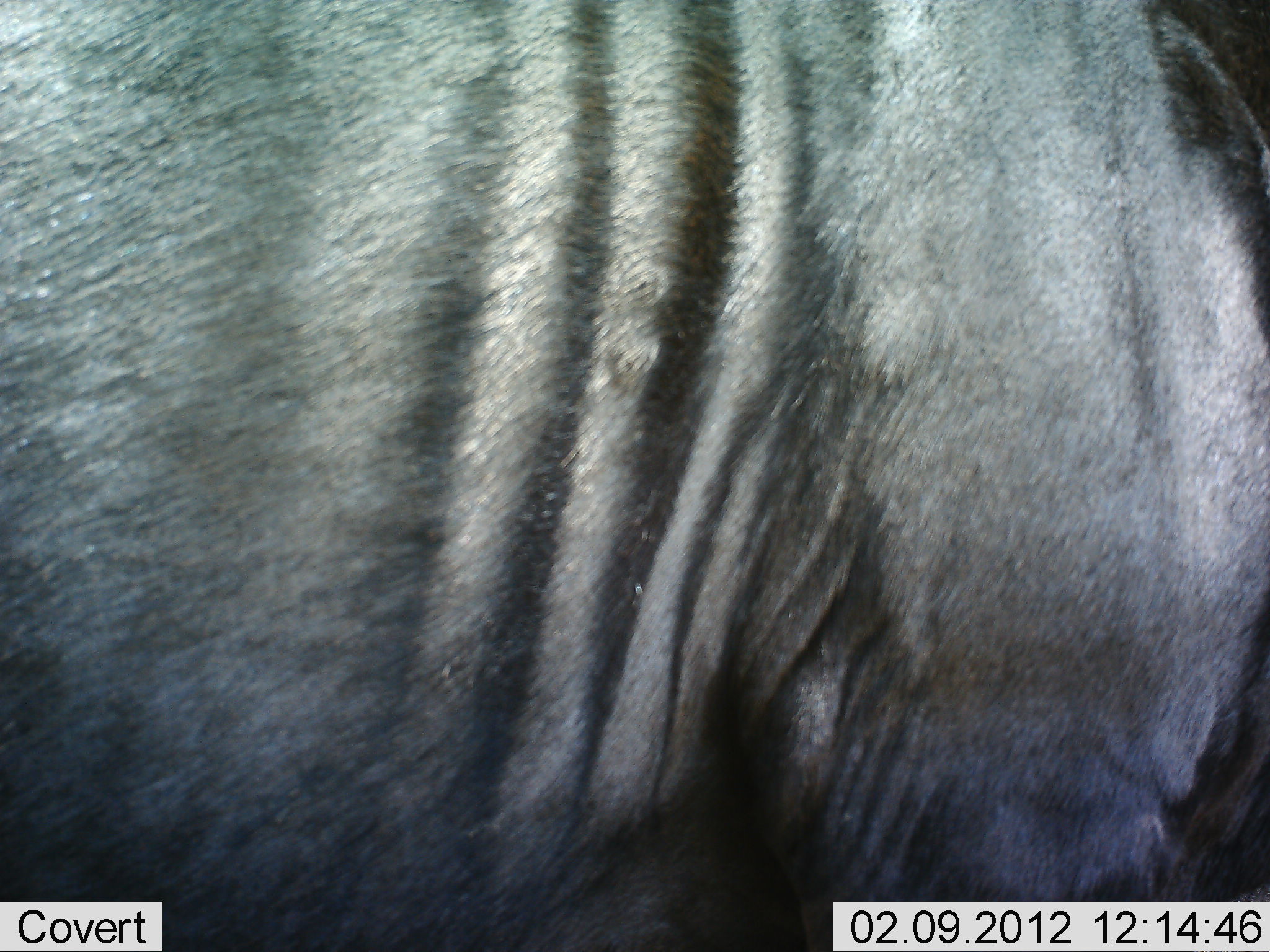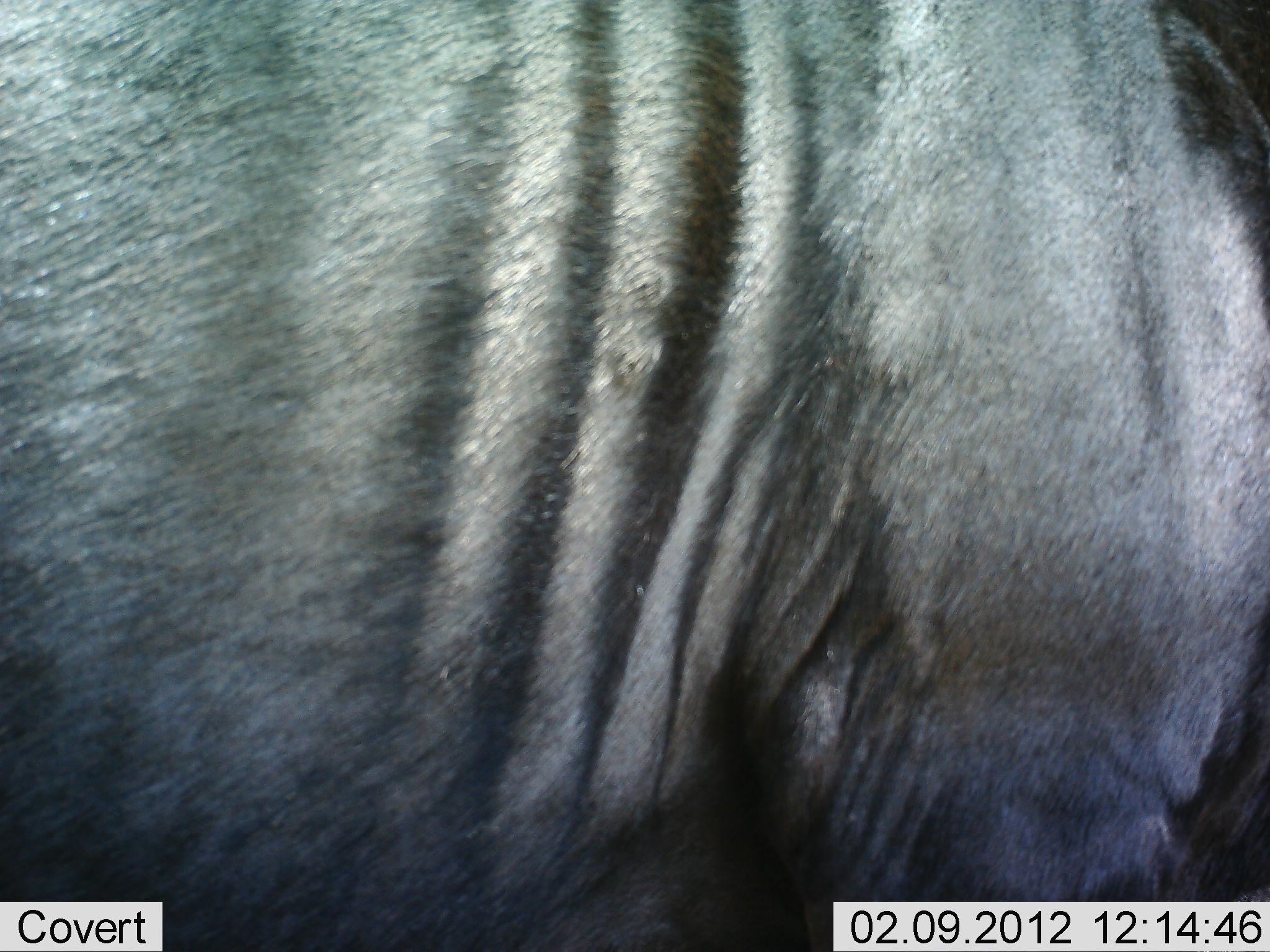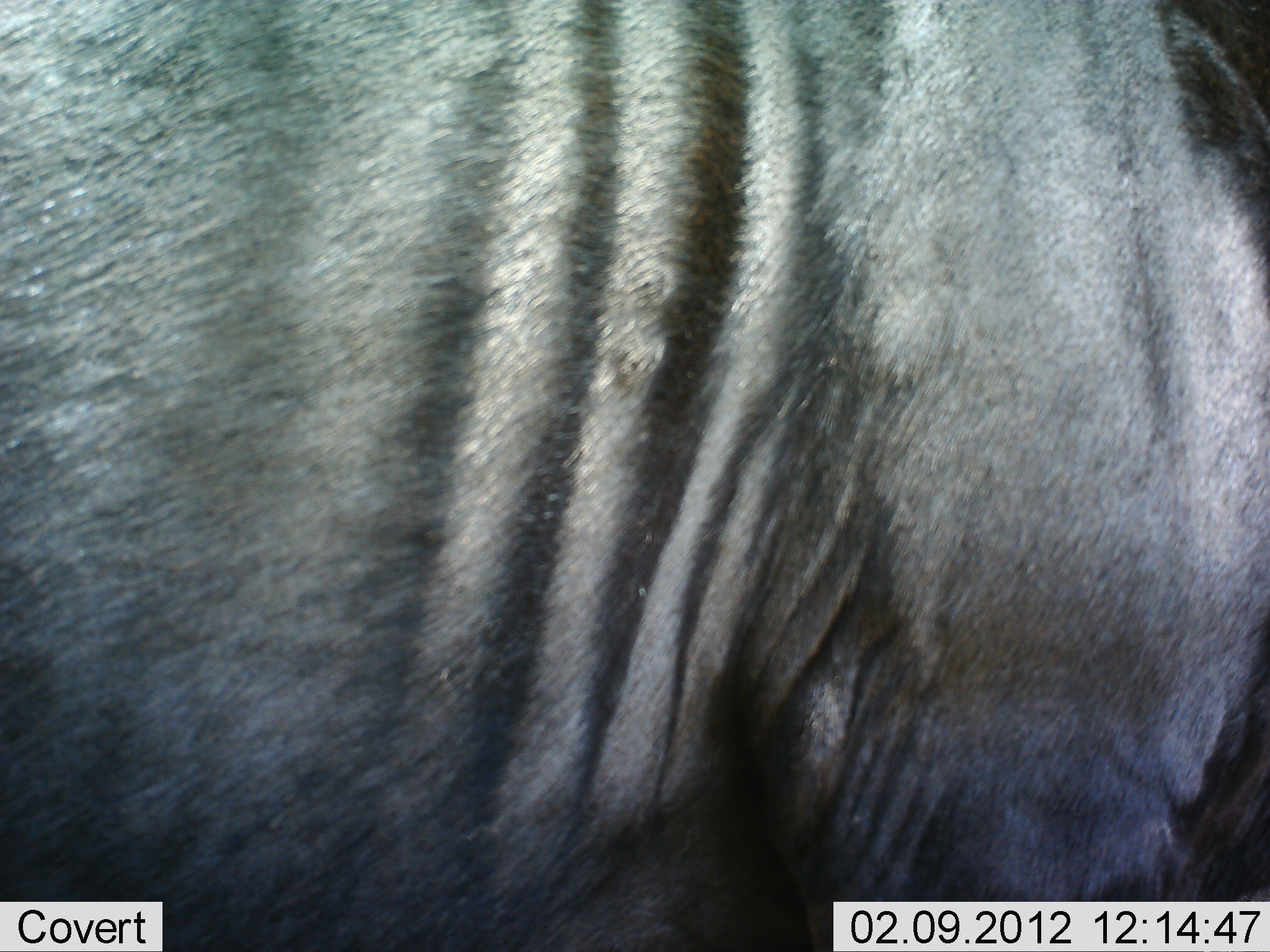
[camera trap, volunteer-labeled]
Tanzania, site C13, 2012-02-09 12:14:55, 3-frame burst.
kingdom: Animalia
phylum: Chordata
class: Mammalia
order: Artiodactyla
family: Bovidae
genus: Connochaetes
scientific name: Connochaetes taurinus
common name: blue wildebeest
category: wildebeest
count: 1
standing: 97%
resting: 3%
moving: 0%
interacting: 0%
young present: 0%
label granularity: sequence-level